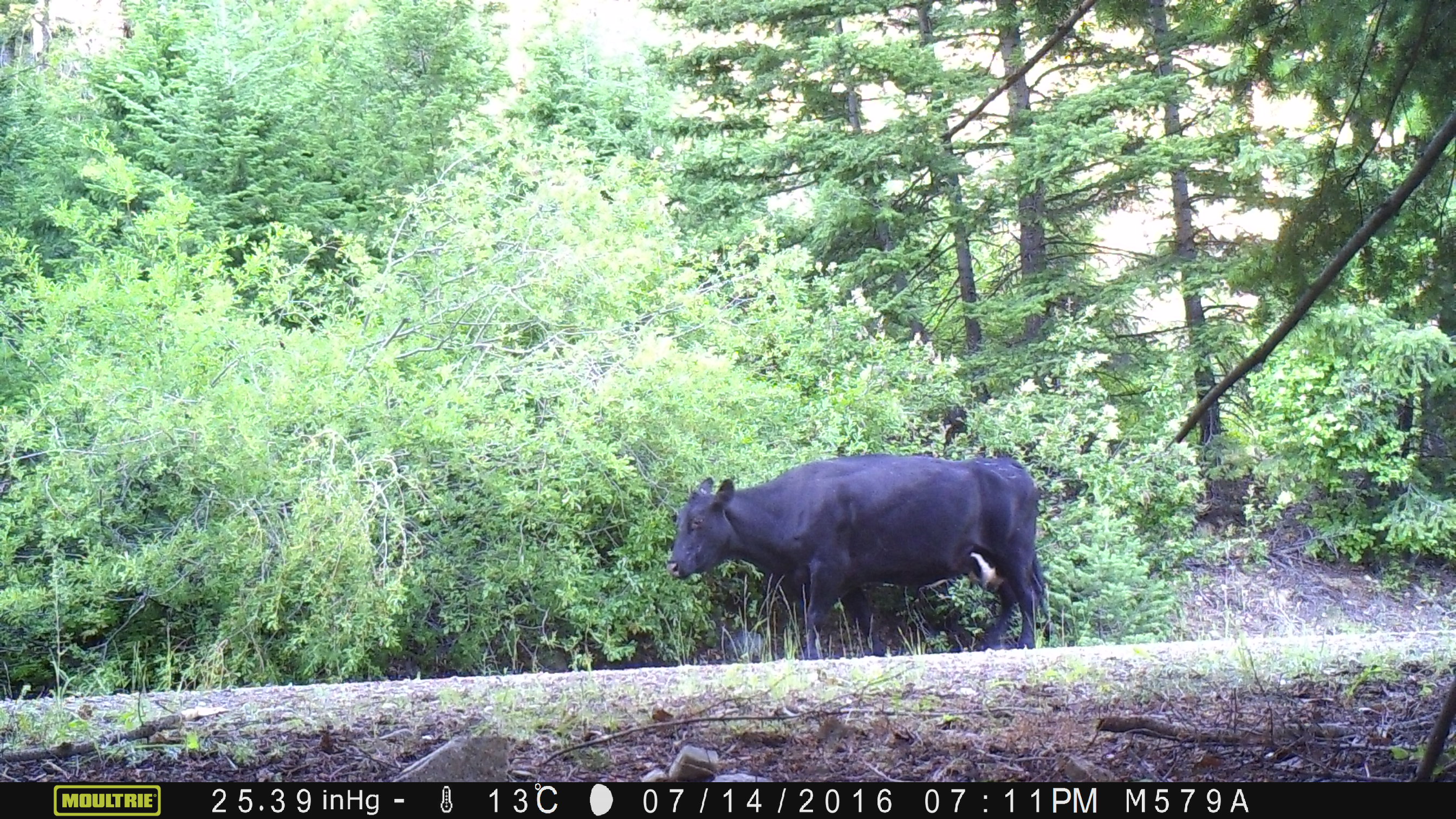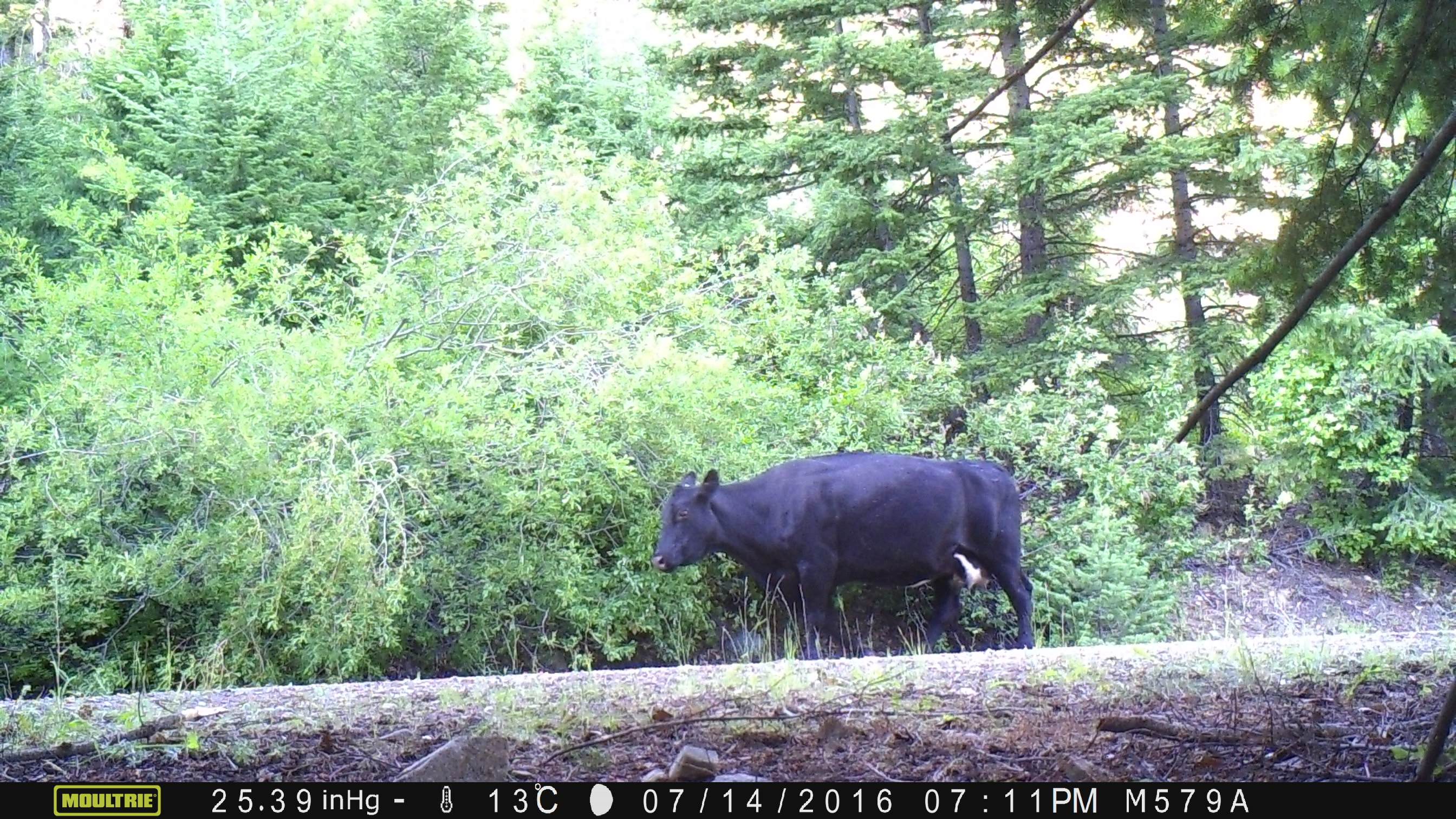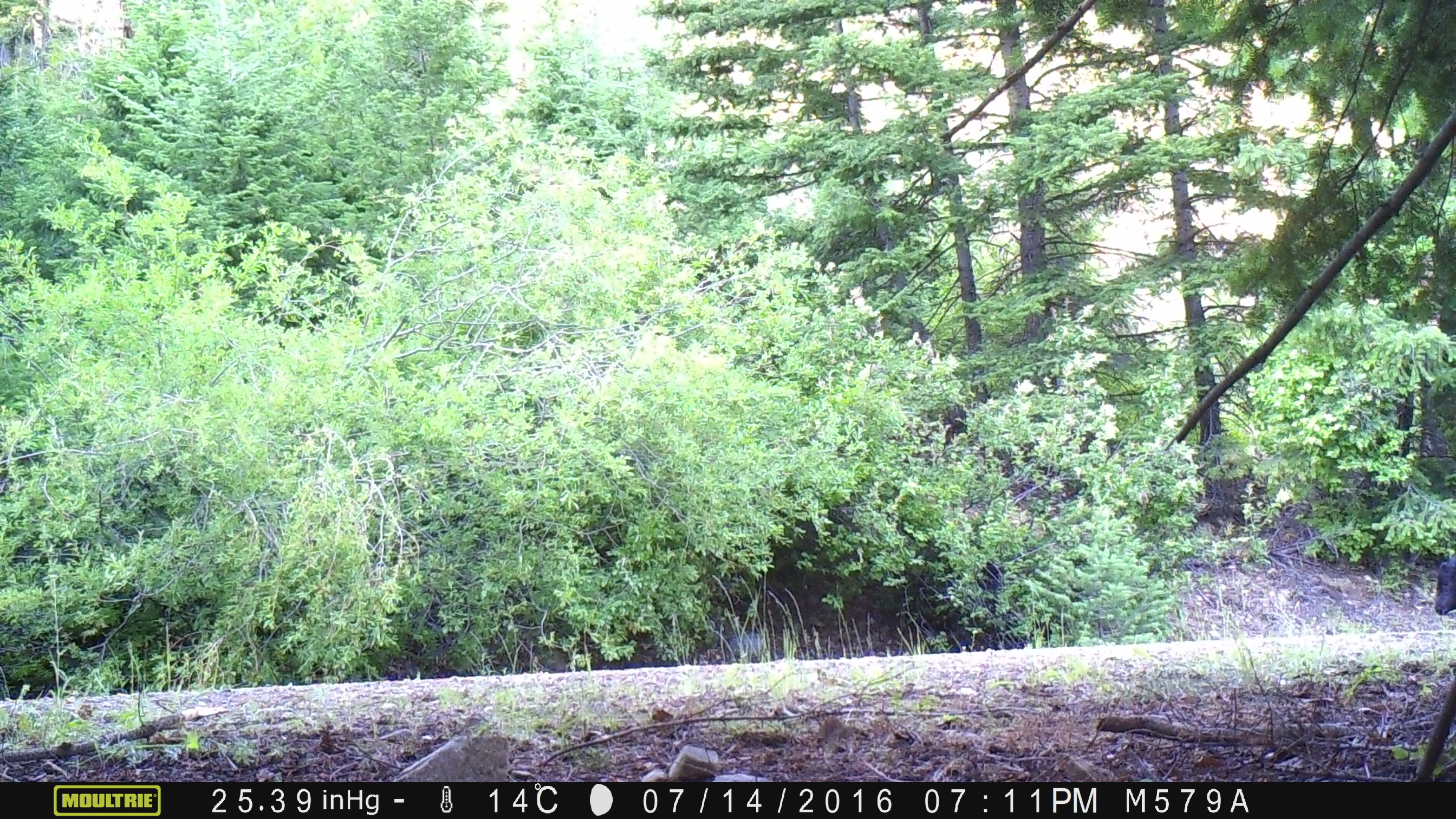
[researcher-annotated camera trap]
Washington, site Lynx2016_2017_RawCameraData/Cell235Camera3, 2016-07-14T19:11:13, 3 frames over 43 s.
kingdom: Animalia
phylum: Chordata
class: Mammalia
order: Artiodactyla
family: Bovidae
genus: Bos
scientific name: Bos taurus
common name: domestic cattle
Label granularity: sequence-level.